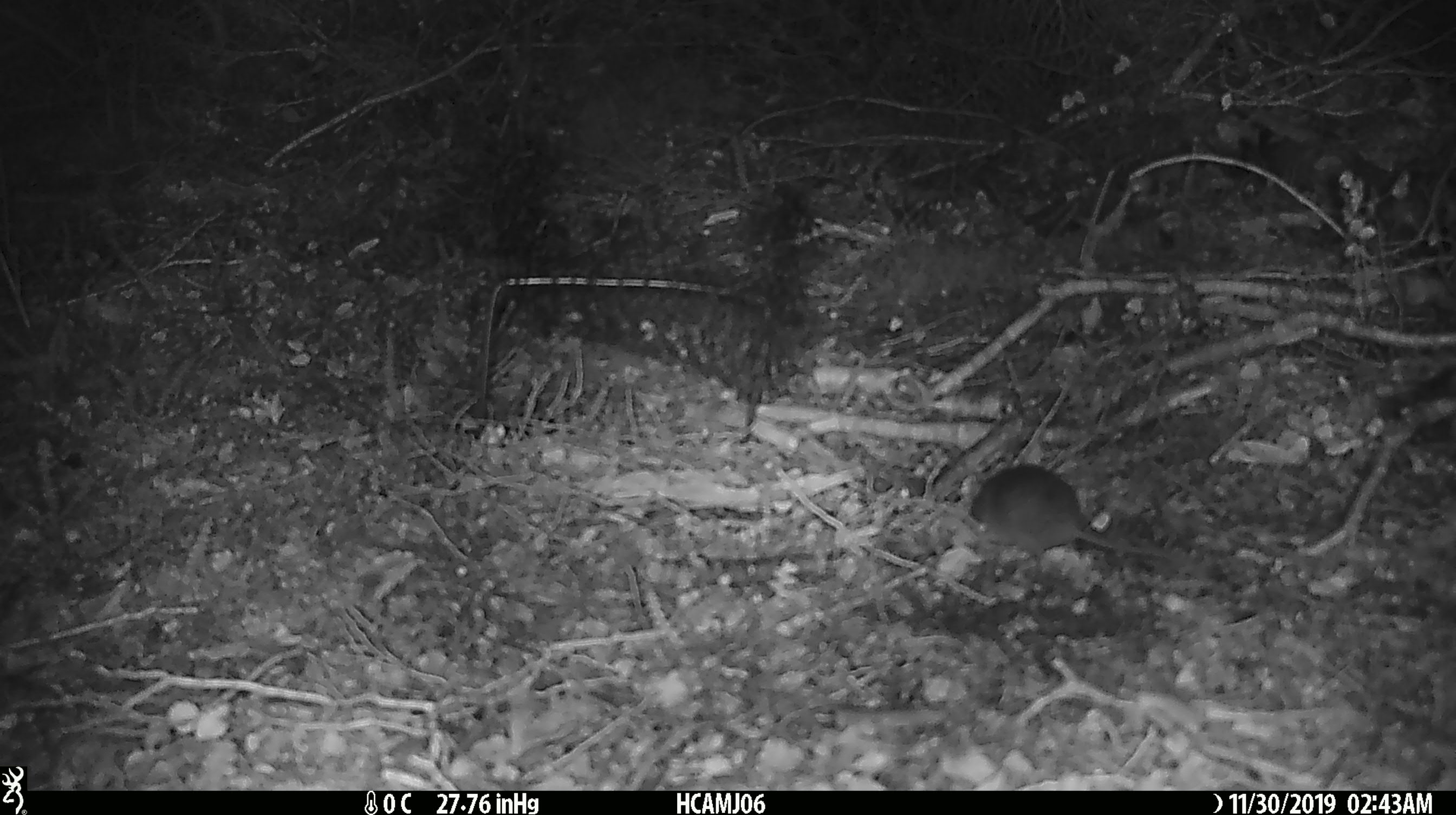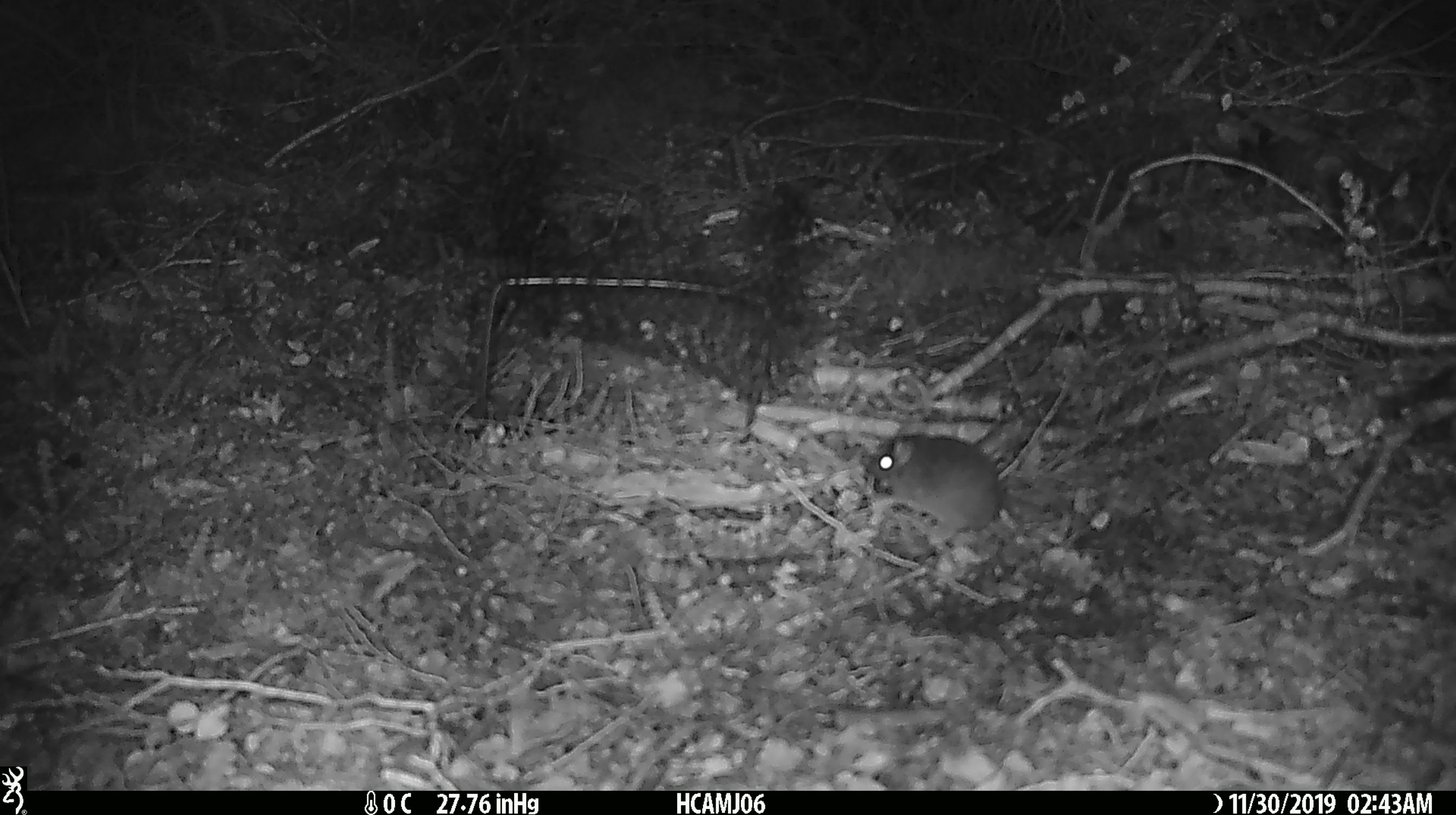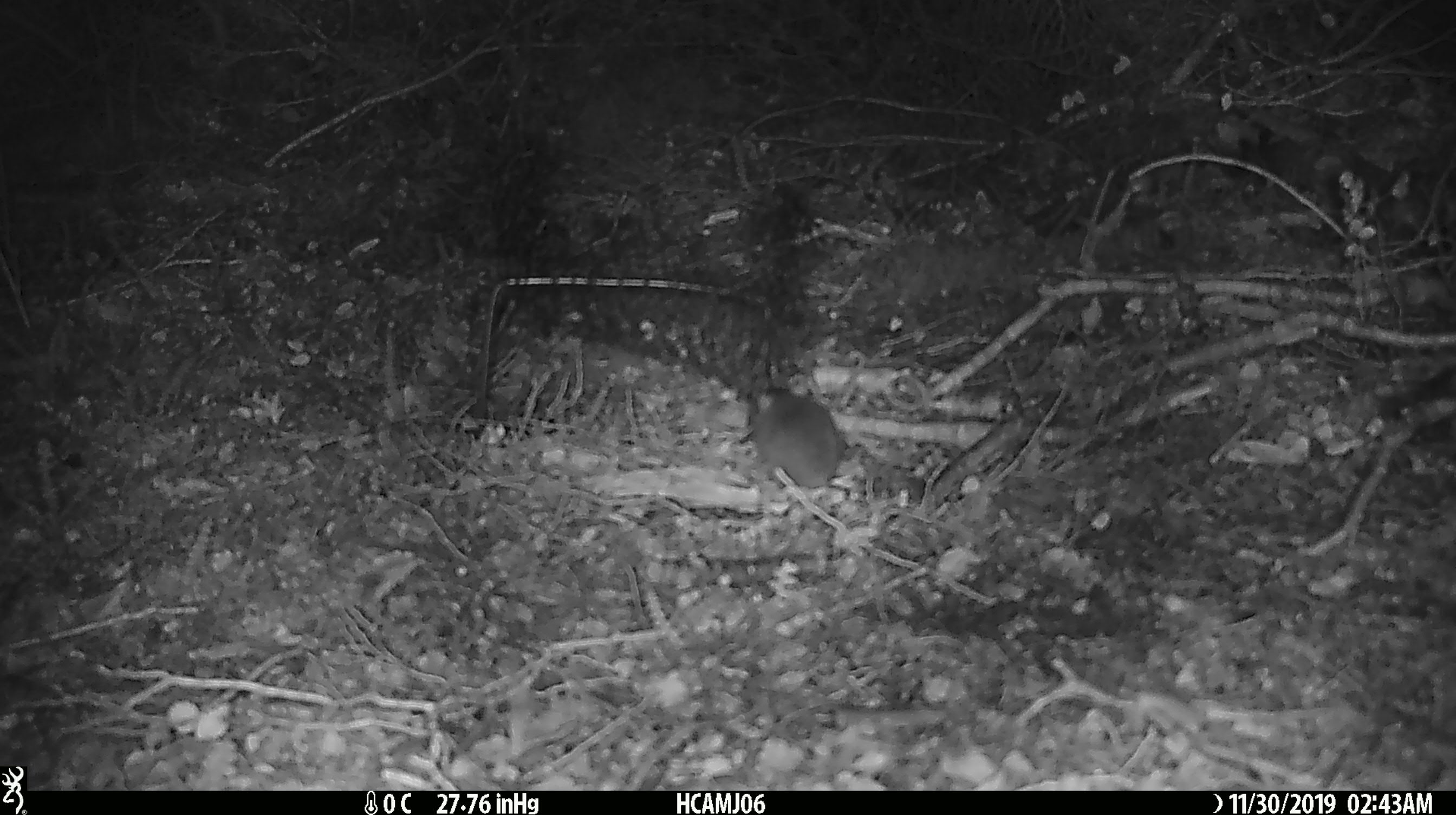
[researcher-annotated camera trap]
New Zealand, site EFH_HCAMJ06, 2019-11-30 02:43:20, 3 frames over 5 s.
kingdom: Animalia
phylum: Chordata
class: Mammalia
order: Rodentia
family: Muridae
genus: Mus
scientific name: Mus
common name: mouse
Mouse (Mus).